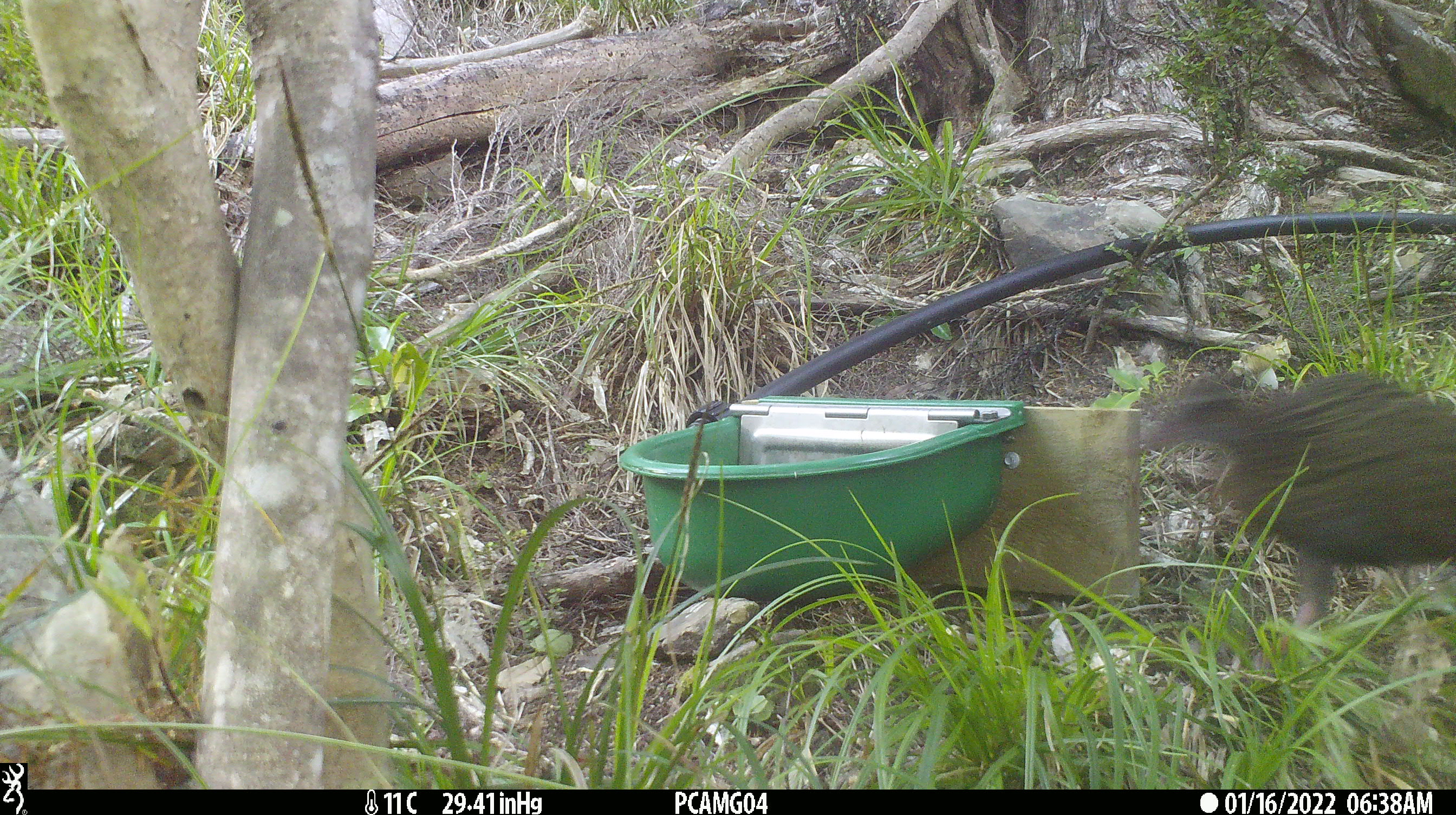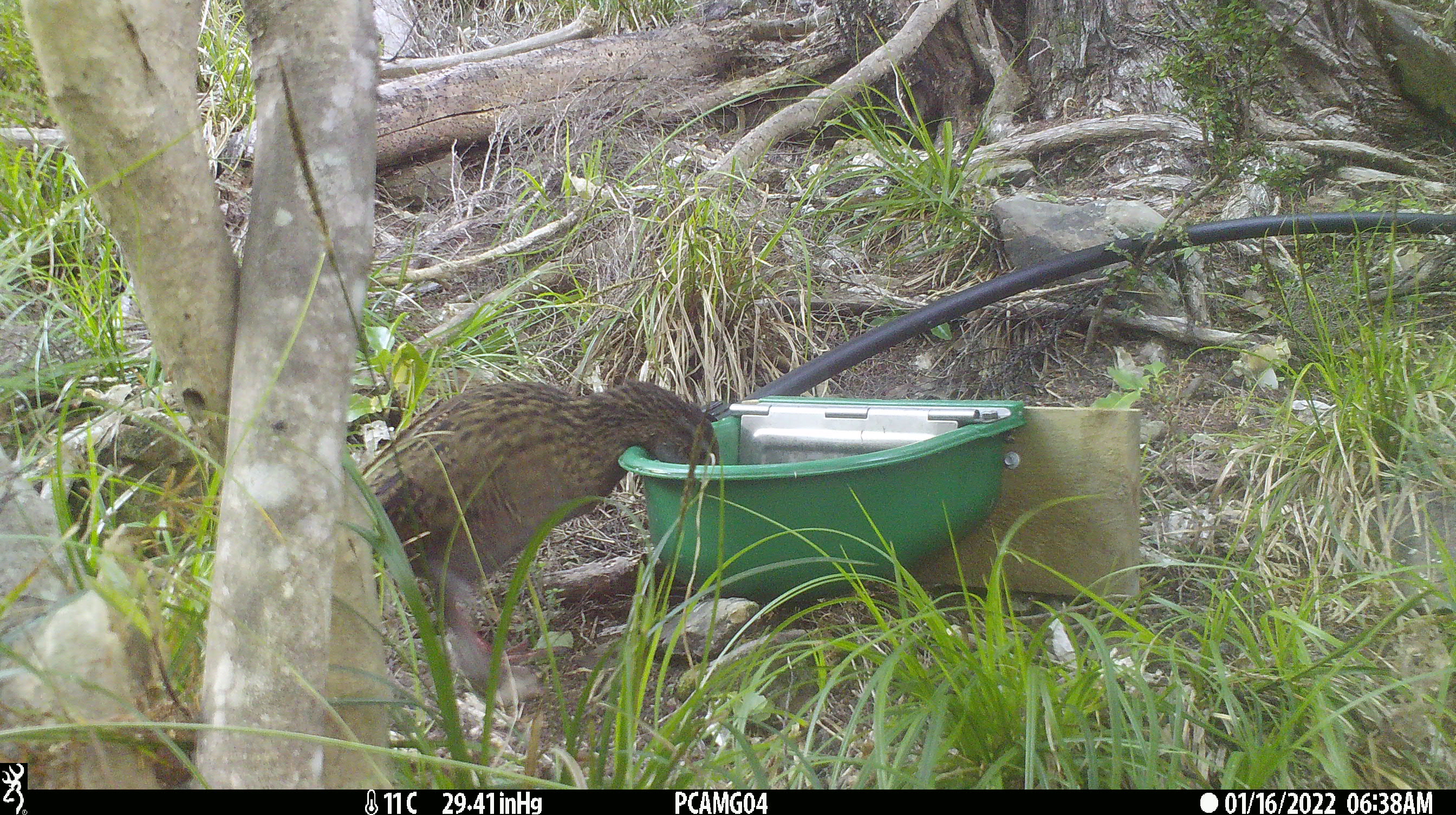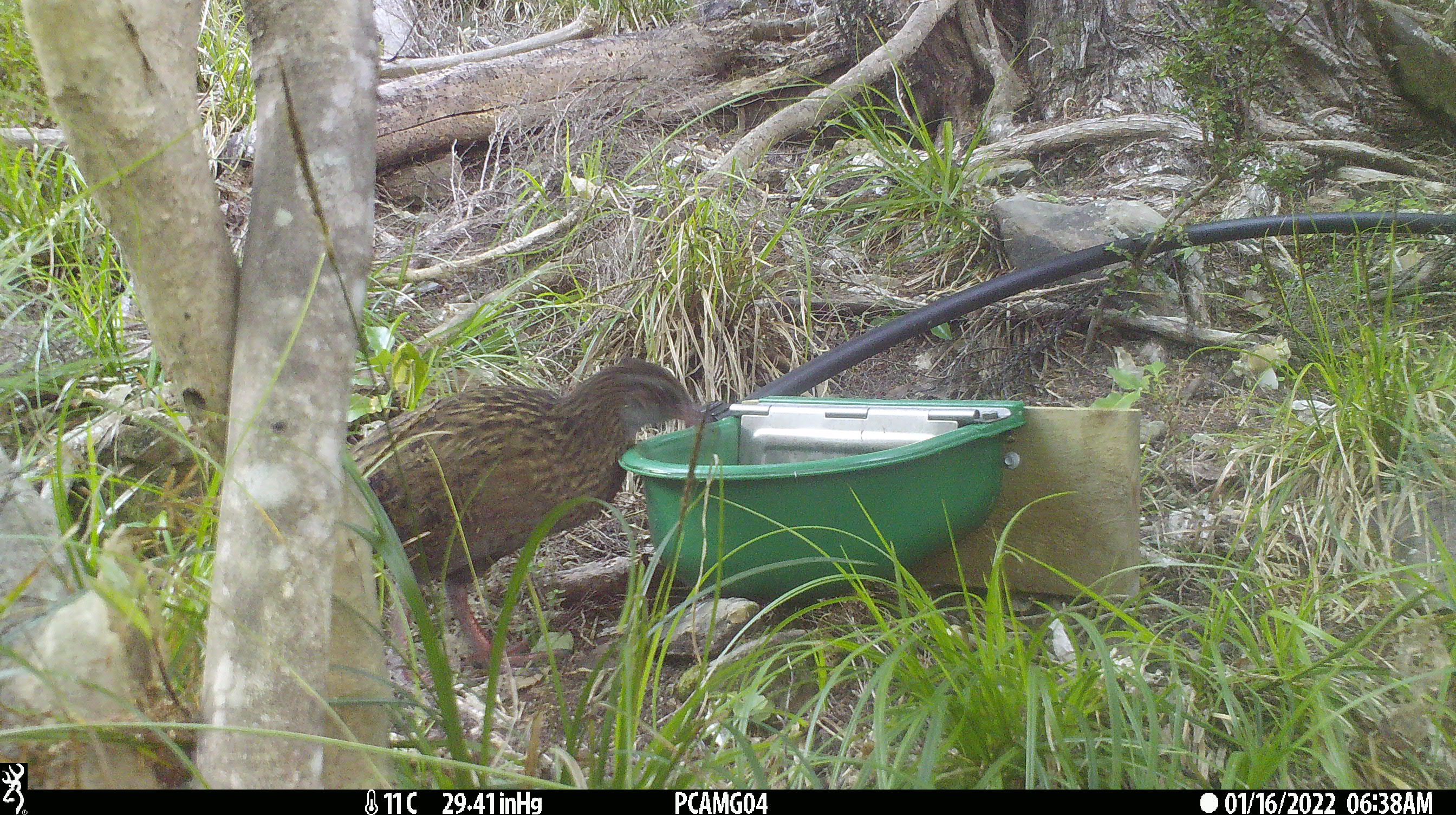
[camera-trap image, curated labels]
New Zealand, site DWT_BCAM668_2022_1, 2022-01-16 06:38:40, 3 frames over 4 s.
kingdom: Animalia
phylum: Chordata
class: Aves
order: Gruiformes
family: Rallidae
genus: Gallirallus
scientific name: Gallirallus australis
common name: weka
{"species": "weka (Gallirallus australis)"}